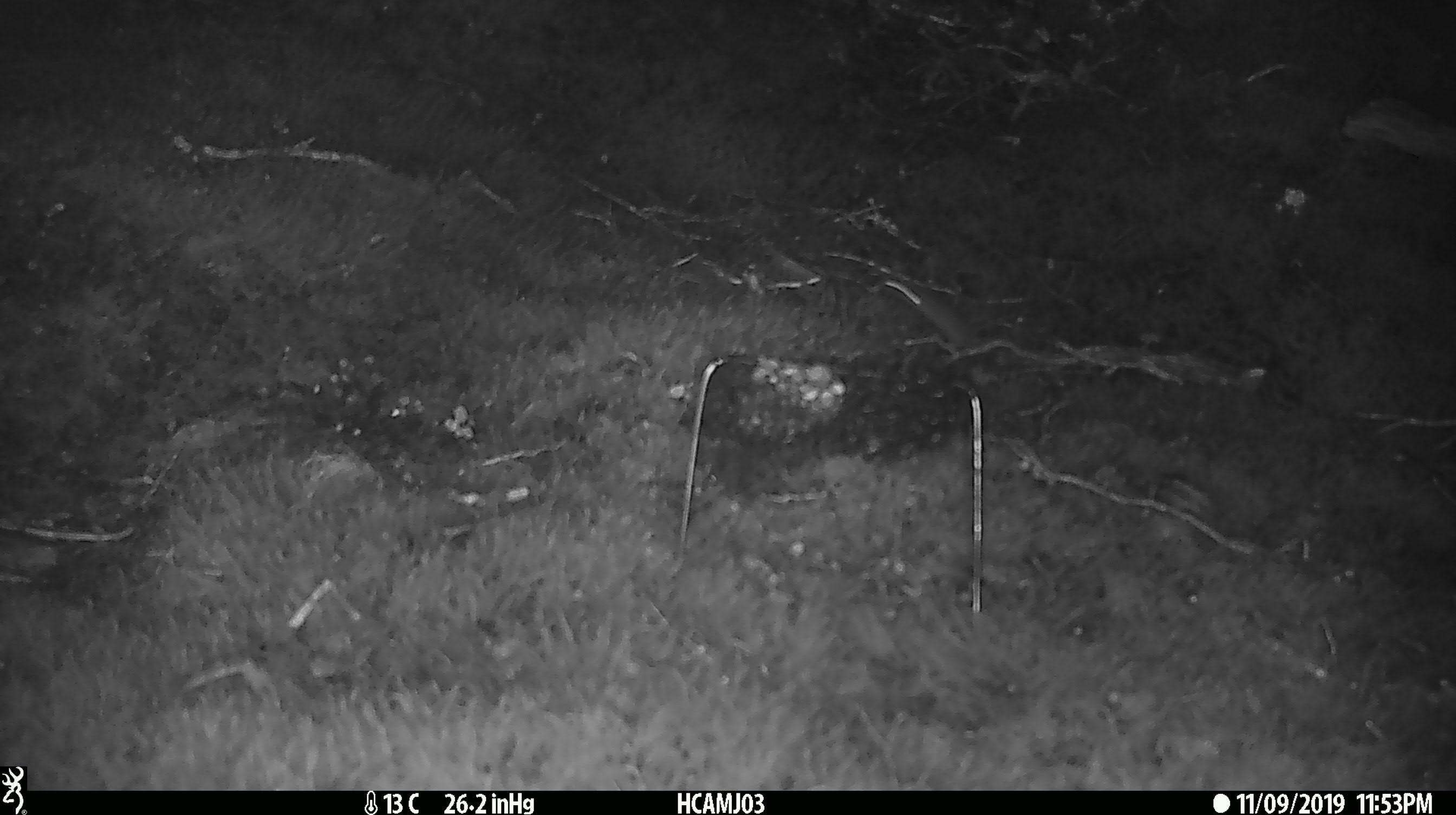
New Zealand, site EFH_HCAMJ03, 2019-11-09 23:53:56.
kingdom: Animalia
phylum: Chordata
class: Mammalia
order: Rodentia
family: Muridae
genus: Mus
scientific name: Mus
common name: mouse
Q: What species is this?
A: Mouse (Mus).